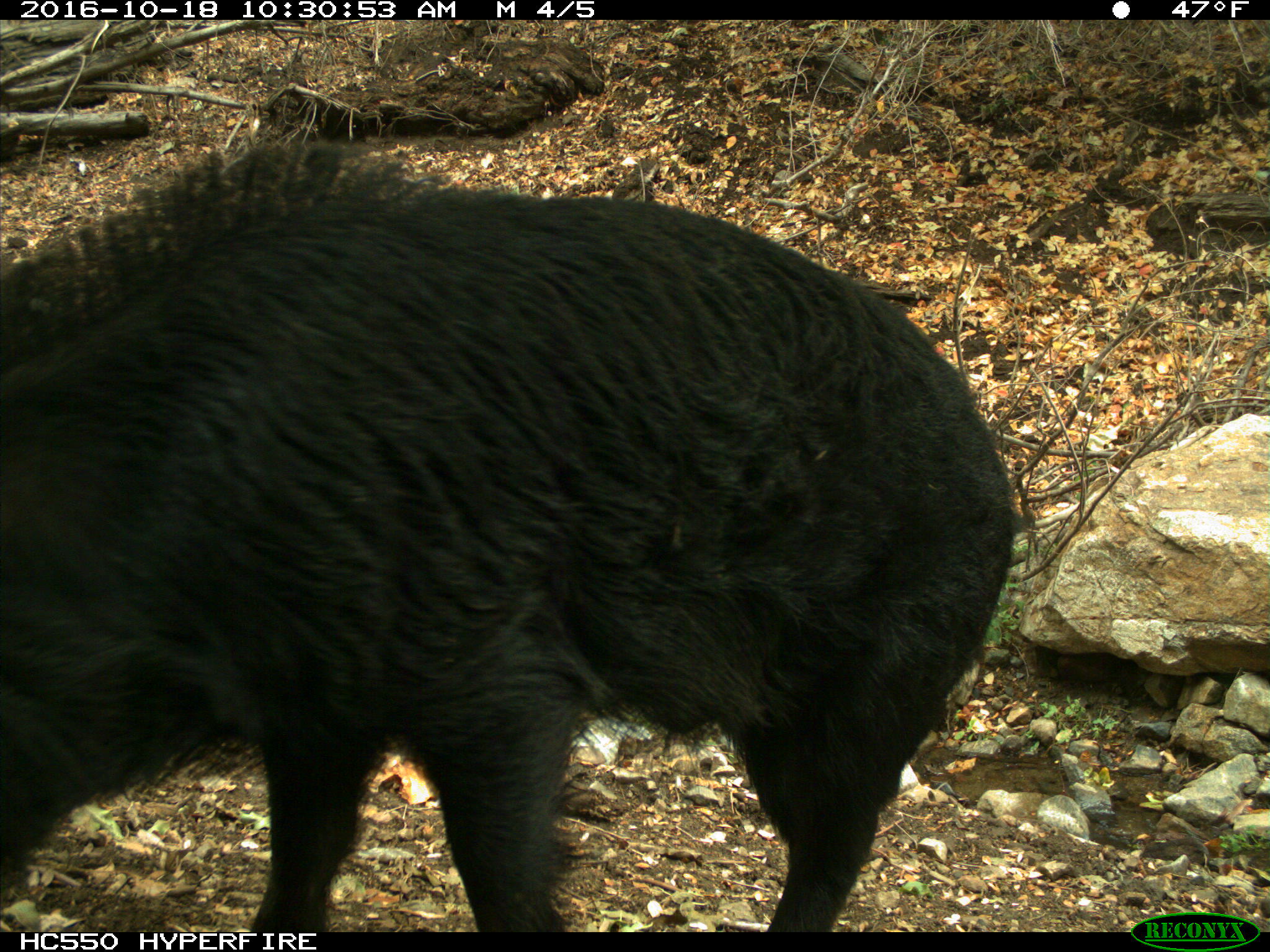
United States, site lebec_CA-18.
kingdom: Animalia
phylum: Chordata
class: Mammalia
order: Artiodactyla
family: Suidae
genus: Sus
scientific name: Sus scrofa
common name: wild boar